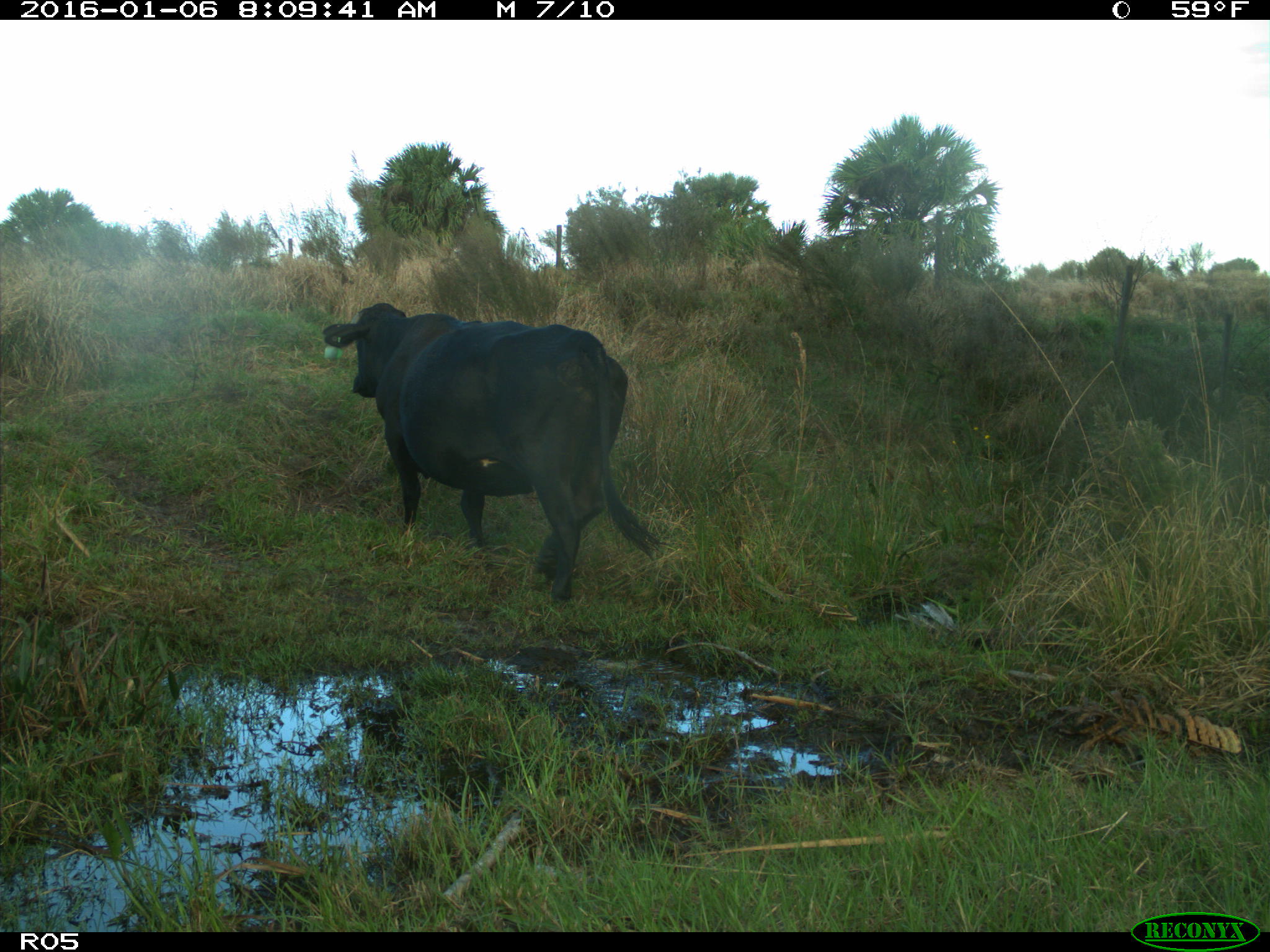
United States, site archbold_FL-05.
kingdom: Animalia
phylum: Chordata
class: Mammalia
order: Artiodactyla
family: Bovidae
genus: Bos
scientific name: Bos taurus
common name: domestic cow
Bos taurus (domestic cow).